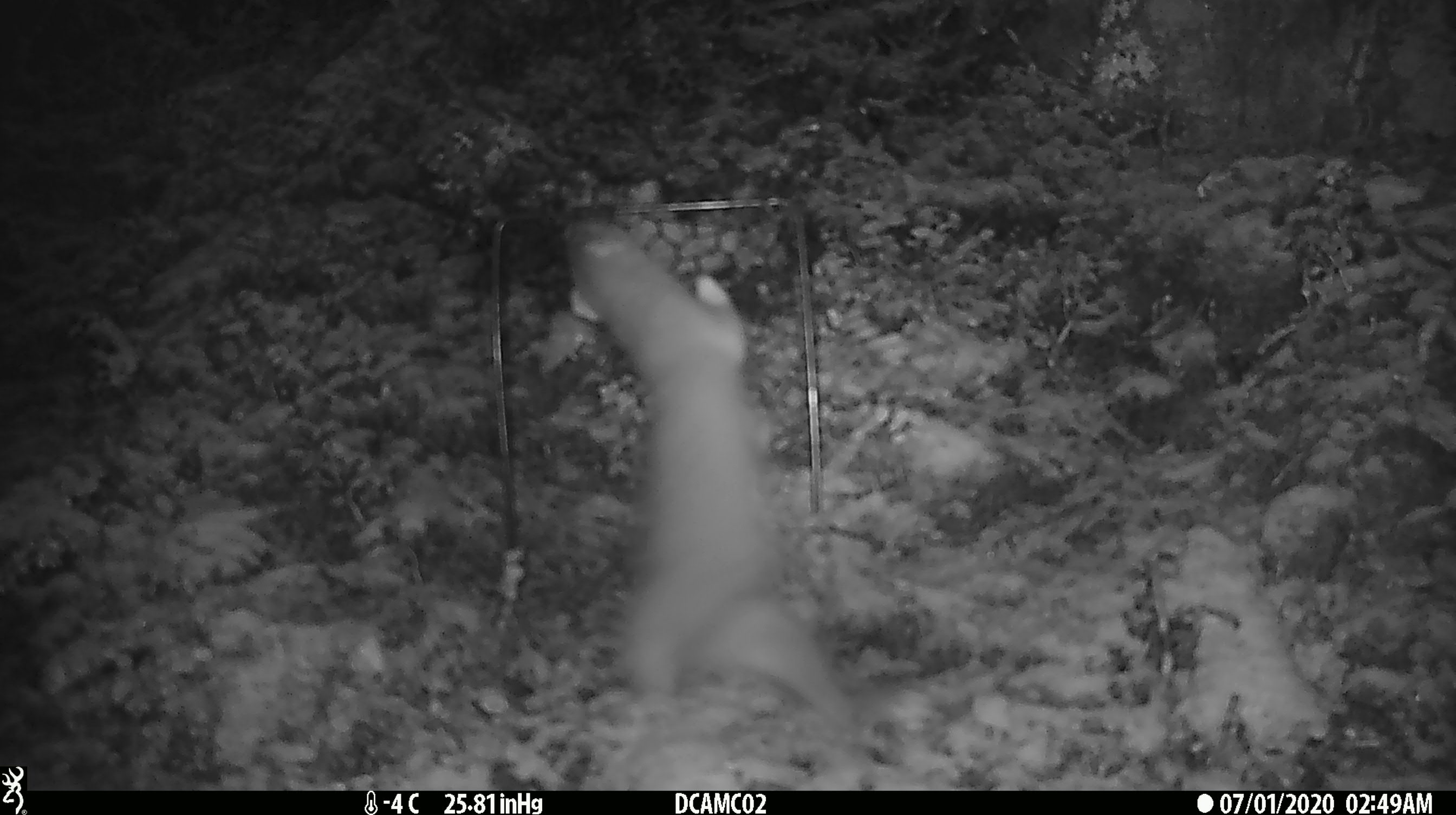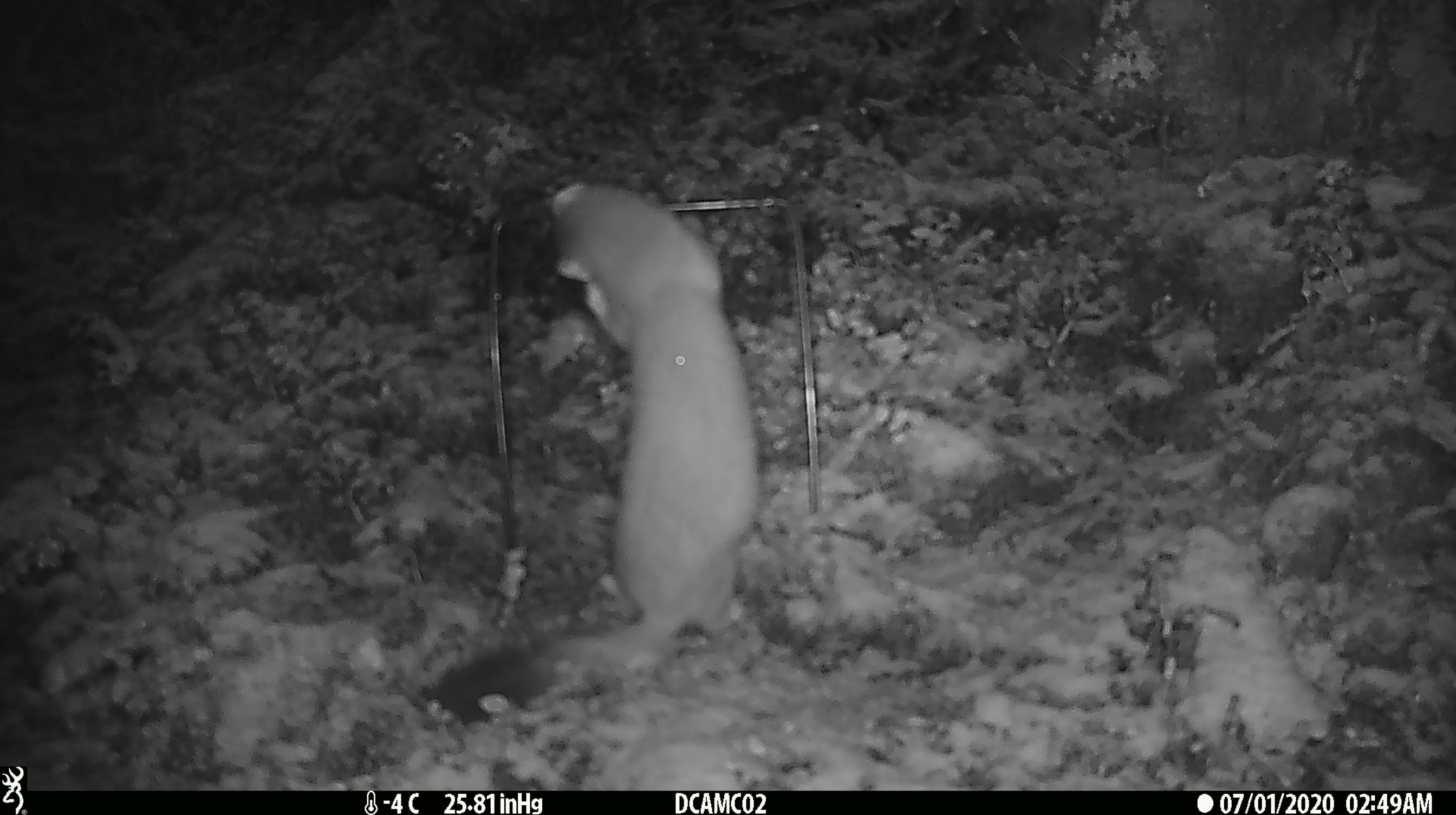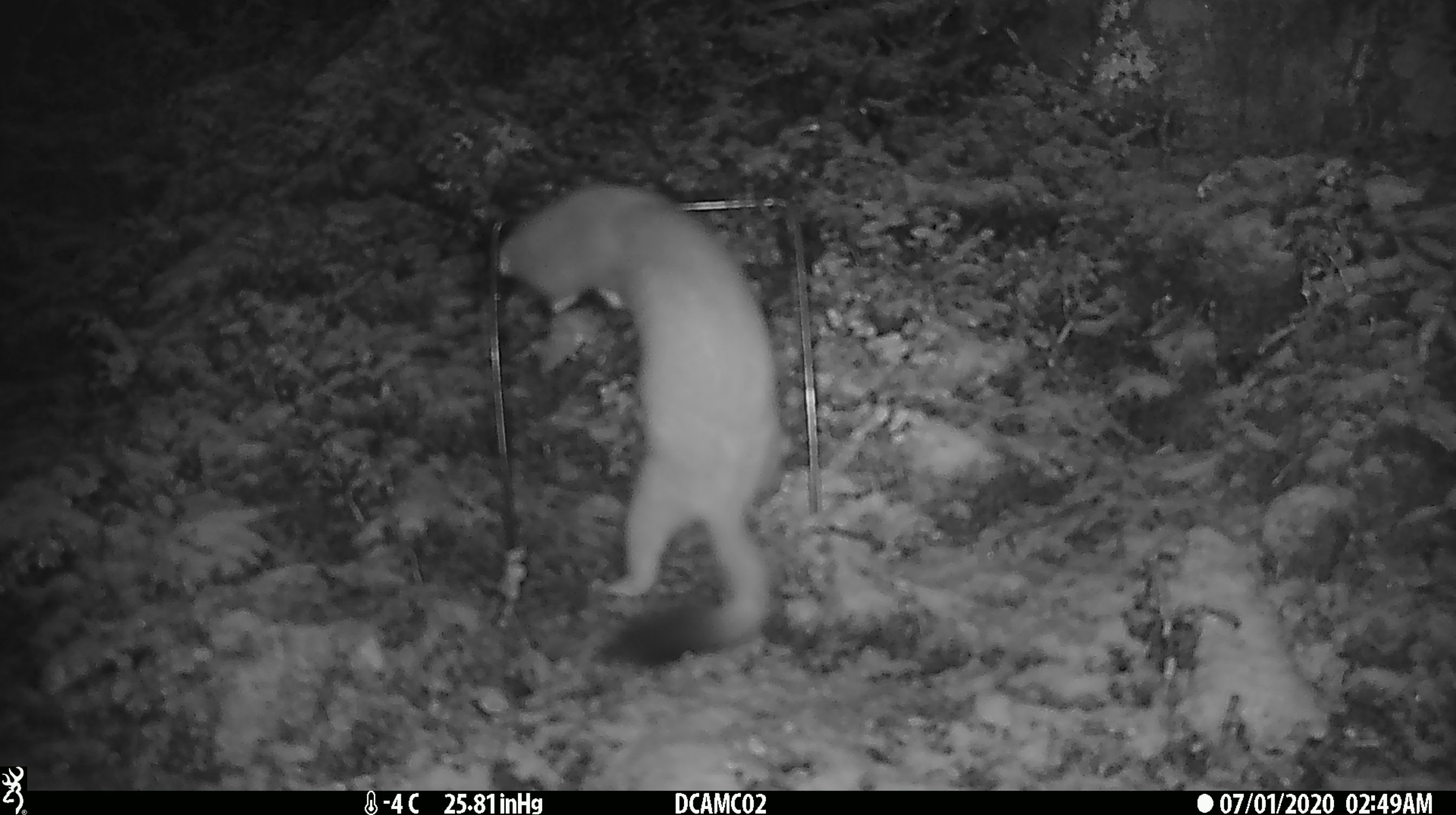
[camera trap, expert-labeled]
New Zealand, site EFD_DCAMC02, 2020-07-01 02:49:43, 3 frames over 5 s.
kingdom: Animalia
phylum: Chordata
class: Mammalia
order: Carnivora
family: Mustelidae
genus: Mustela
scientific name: Mustela erminea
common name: stoat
Stoat (Mustela erminea).